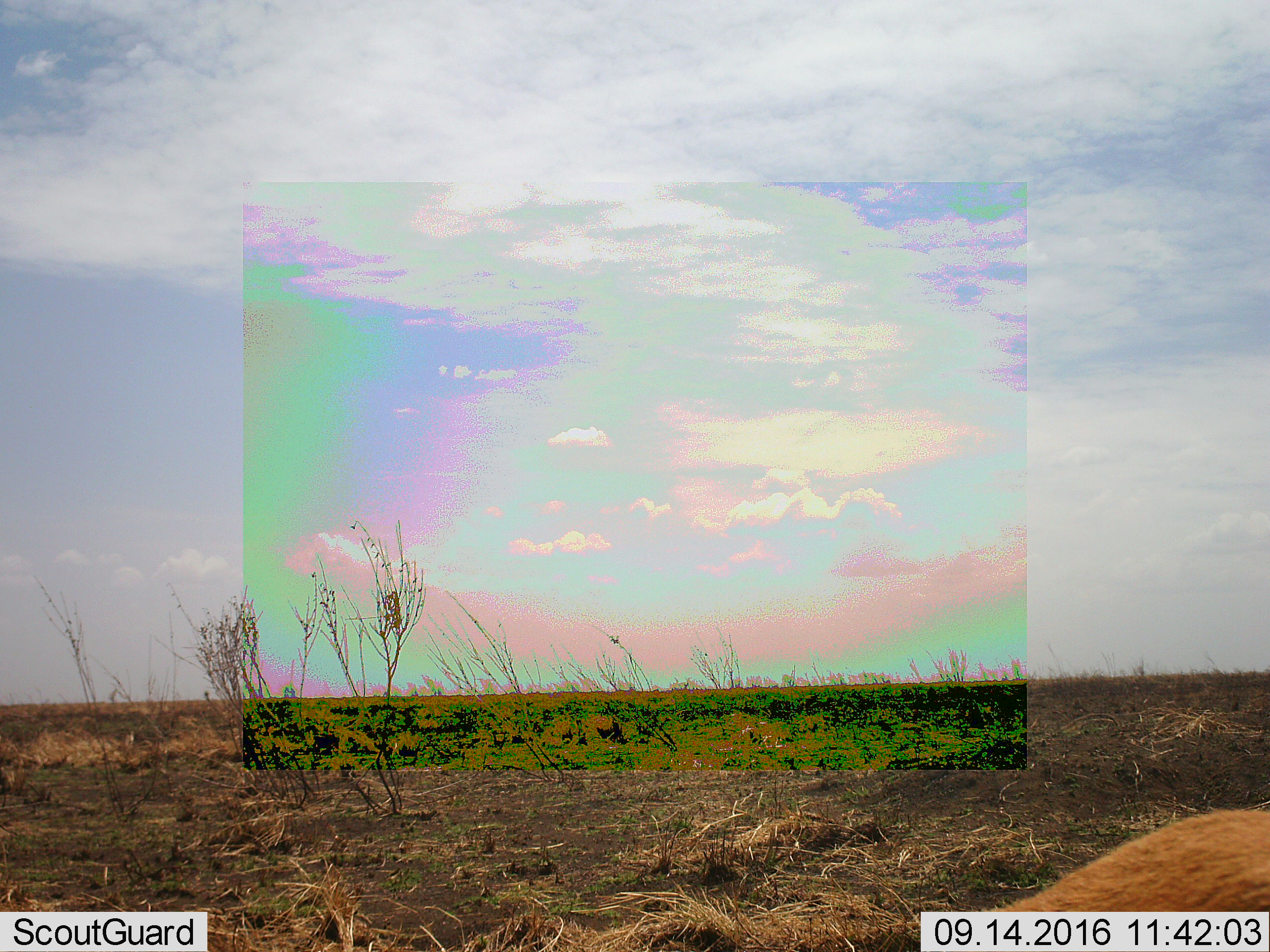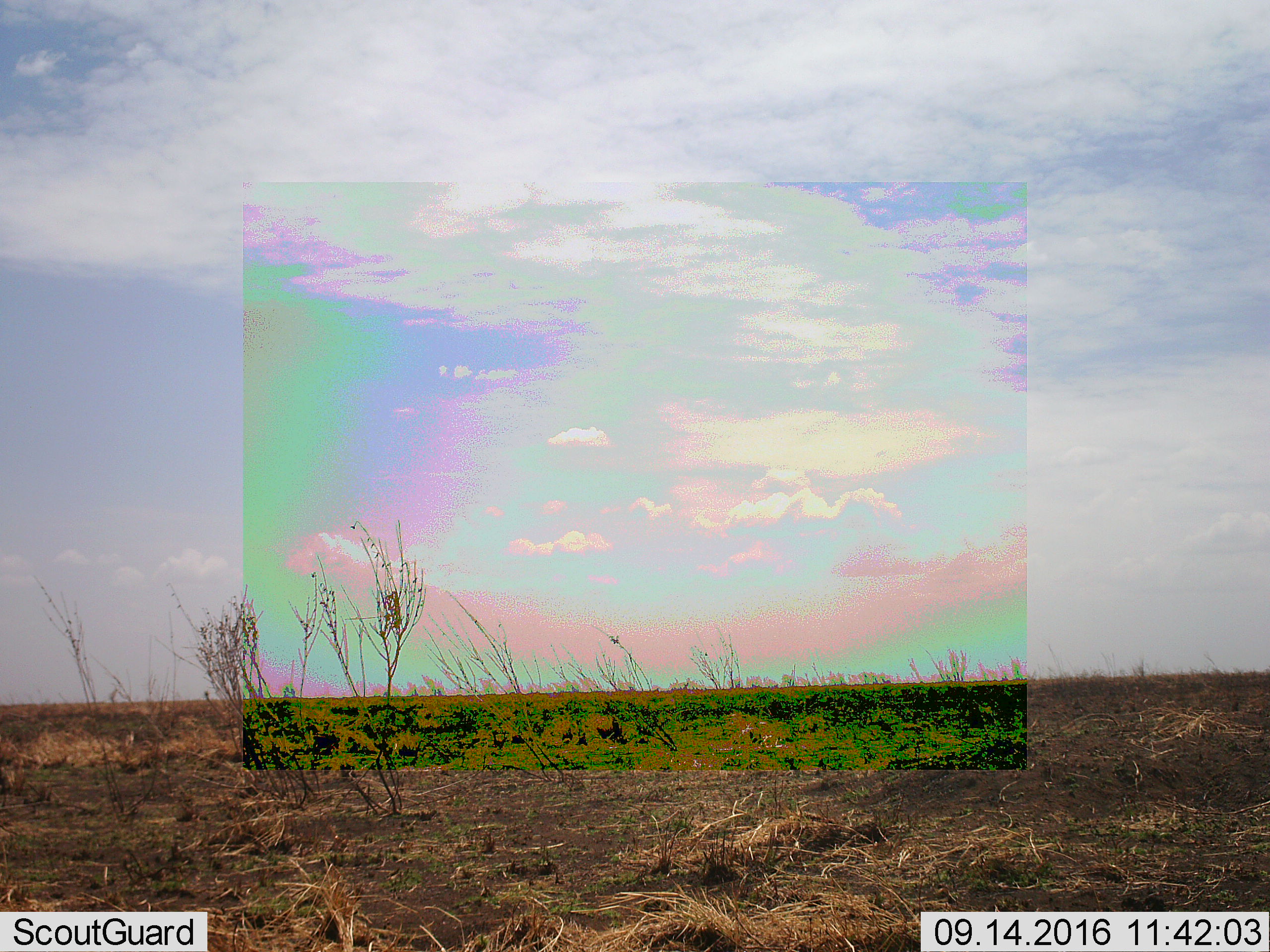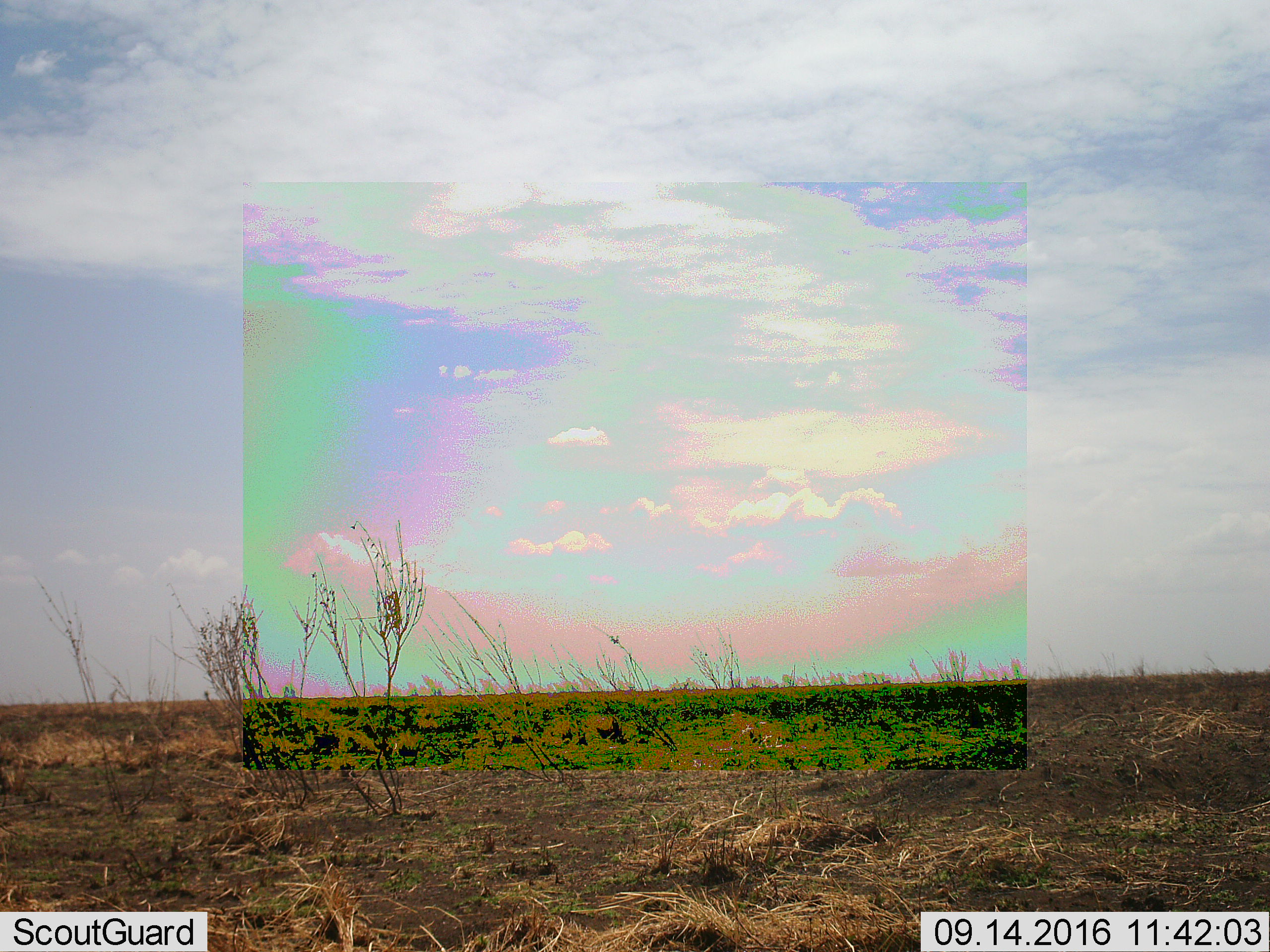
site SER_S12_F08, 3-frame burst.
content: unidentified animal